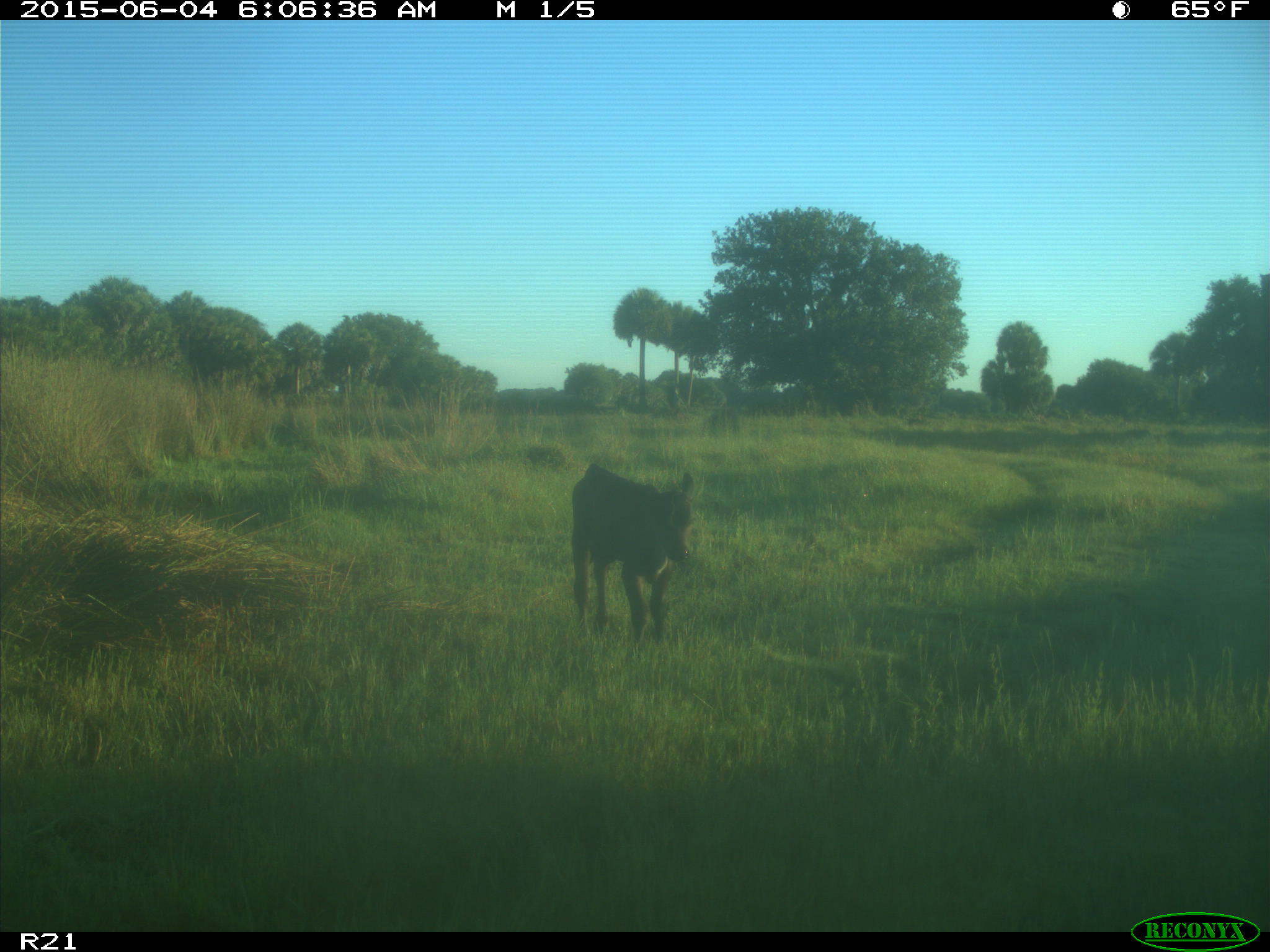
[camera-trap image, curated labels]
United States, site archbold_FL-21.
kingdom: Animalia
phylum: Chordata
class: Mammalia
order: Artiodactyla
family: Bovidae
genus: Bos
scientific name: Bos taurus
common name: domestic cow